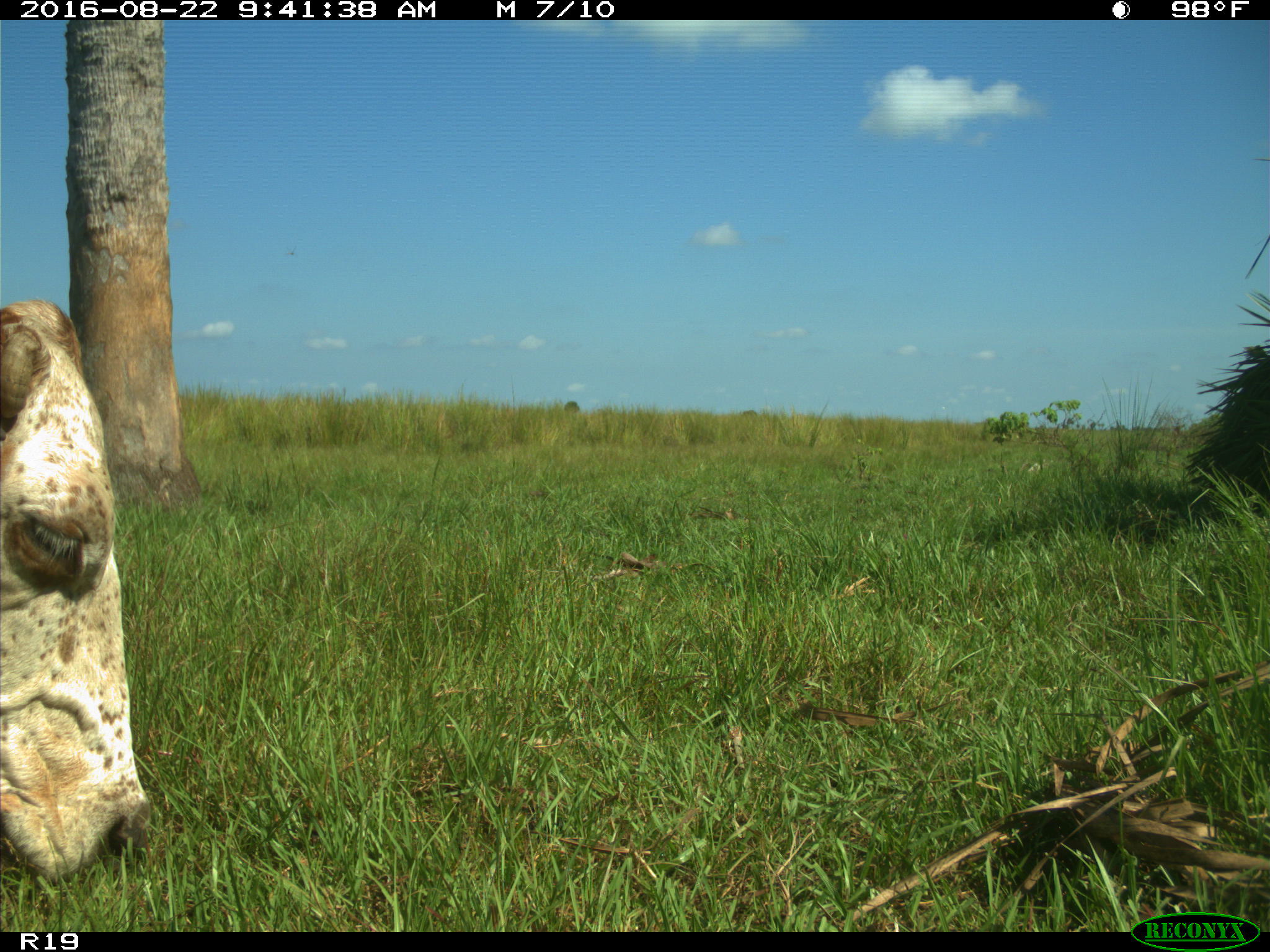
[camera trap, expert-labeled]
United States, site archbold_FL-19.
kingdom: Animalia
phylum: Chordata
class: Mammalia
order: Artiodactyla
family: Bovidae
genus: Bos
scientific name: Bos taurus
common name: domestic cow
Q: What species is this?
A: Bos taurus (domestic cow).